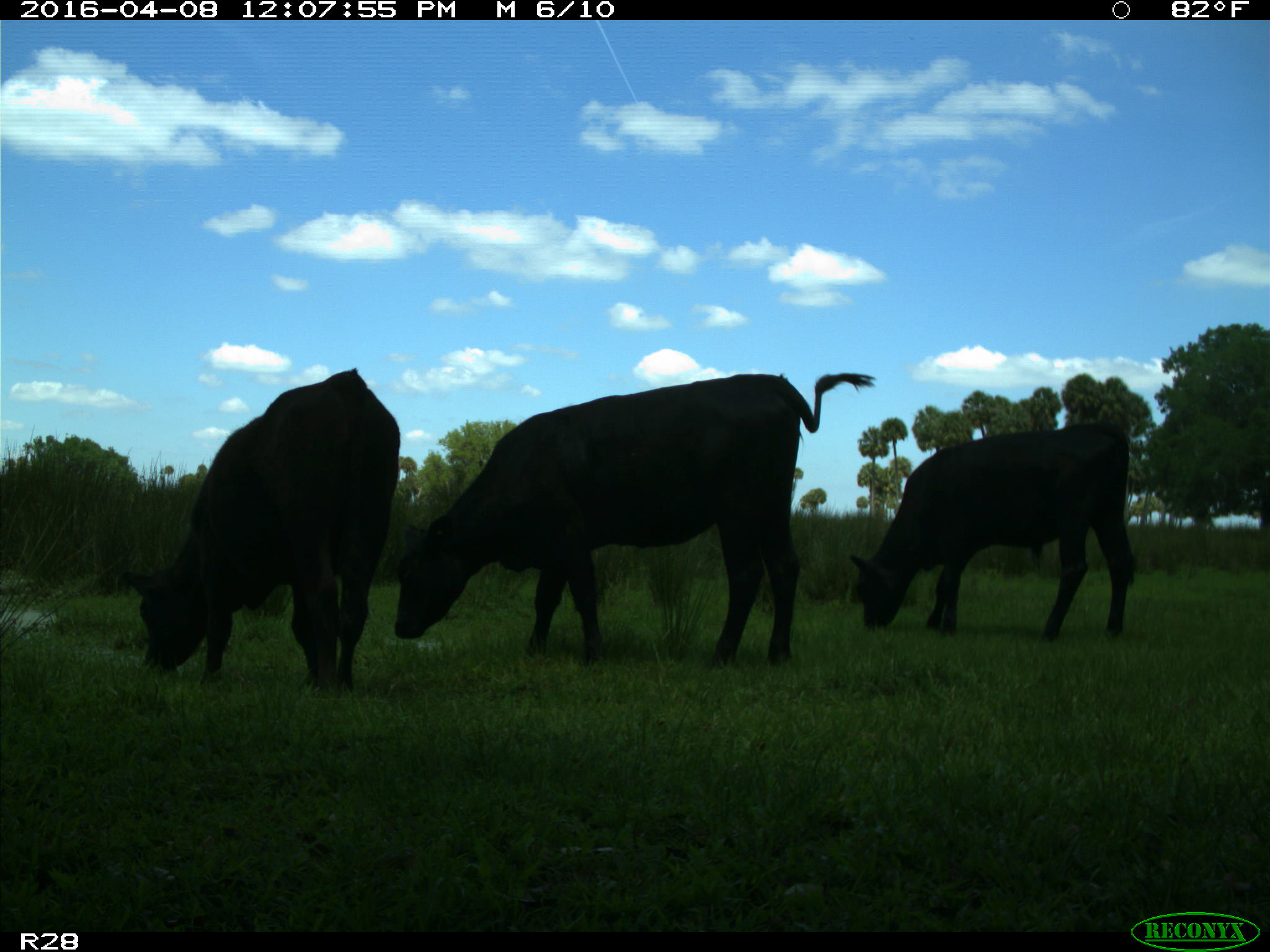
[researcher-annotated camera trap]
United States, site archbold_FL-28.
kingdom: Animalia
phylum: Chordata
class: Mammalia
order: Artiodactyla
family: Bovidae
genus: Bos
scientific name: Bos taurus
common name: domestic cow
Bos taurus (domestic cow).